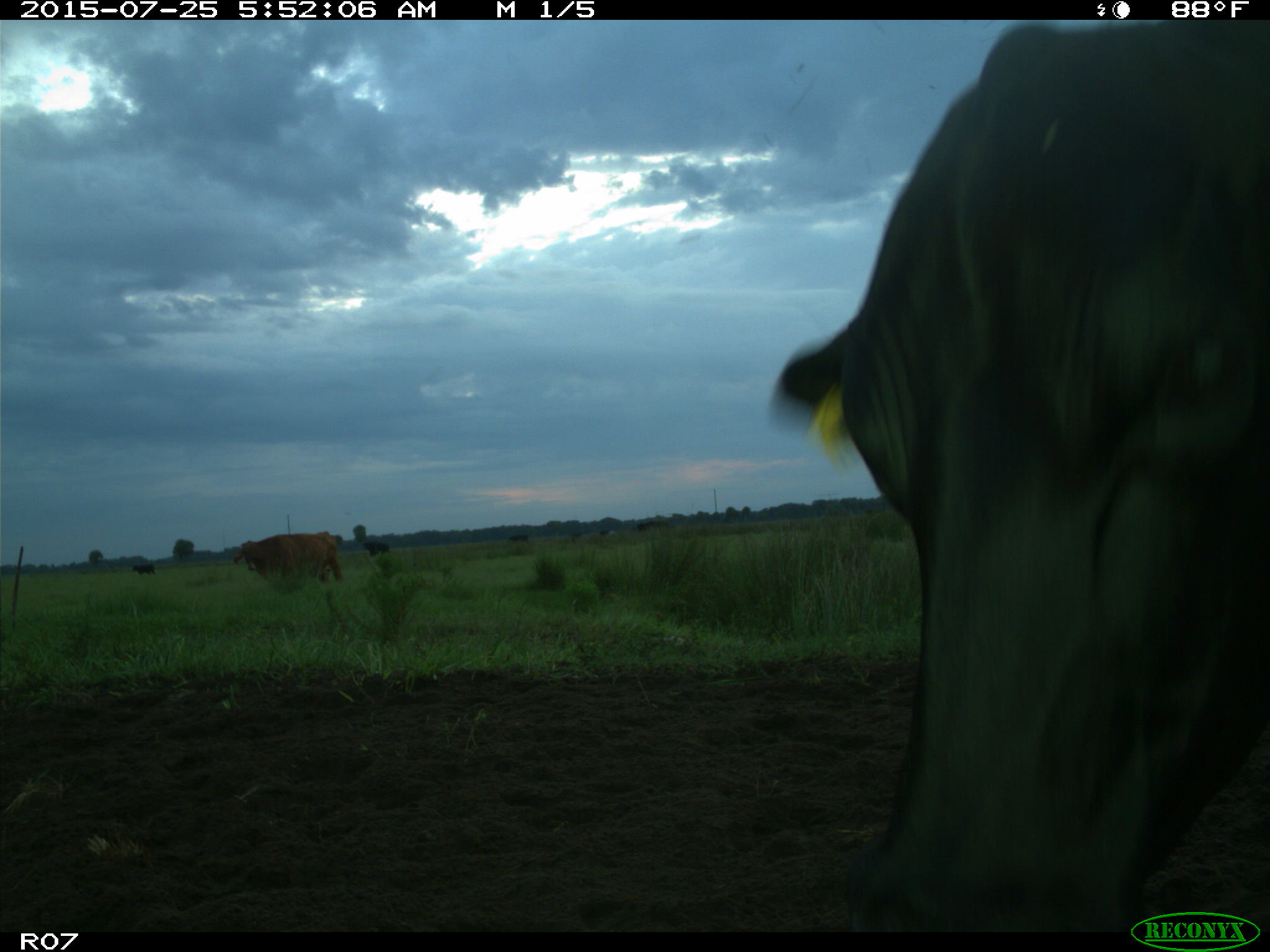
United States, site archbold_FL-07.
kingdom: Animalia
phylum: Chordata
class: Mammalia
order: Artiodactyla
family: Bovidae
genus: Bos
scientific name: Bos taurus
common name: domestic cow